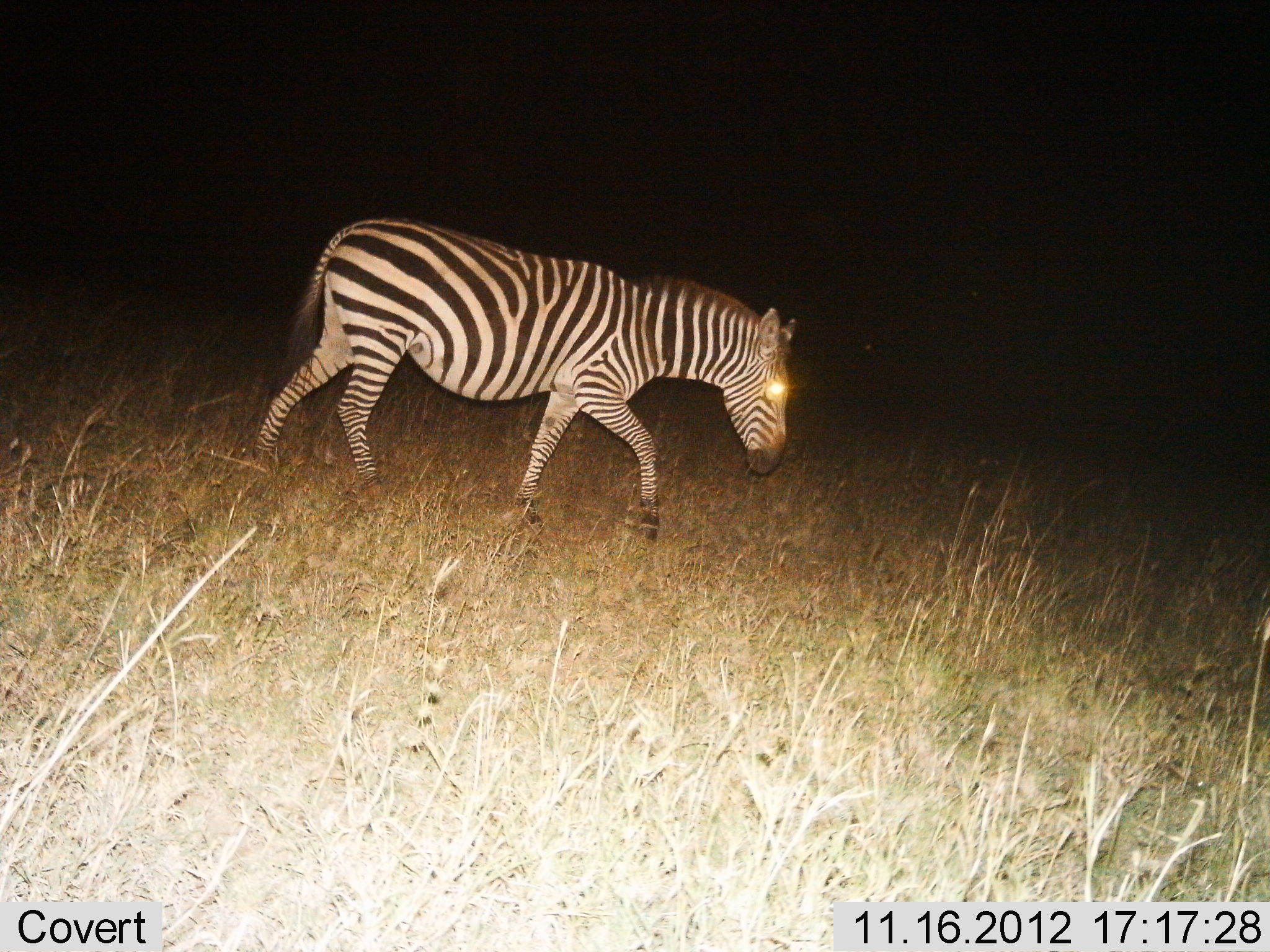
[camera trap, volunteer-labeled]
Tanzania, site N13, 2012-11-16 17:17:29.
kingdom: Animalia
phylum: Chordata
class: Mammalia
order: Perissodactyla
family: Equidae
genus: Equus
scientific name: Equus quagga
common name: plains zebra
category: zebra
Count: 1.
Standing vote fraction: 0%.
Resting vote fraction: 0%.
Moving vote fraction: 100%.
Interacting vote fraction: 0%.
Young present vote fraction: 0%.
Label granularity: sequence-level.